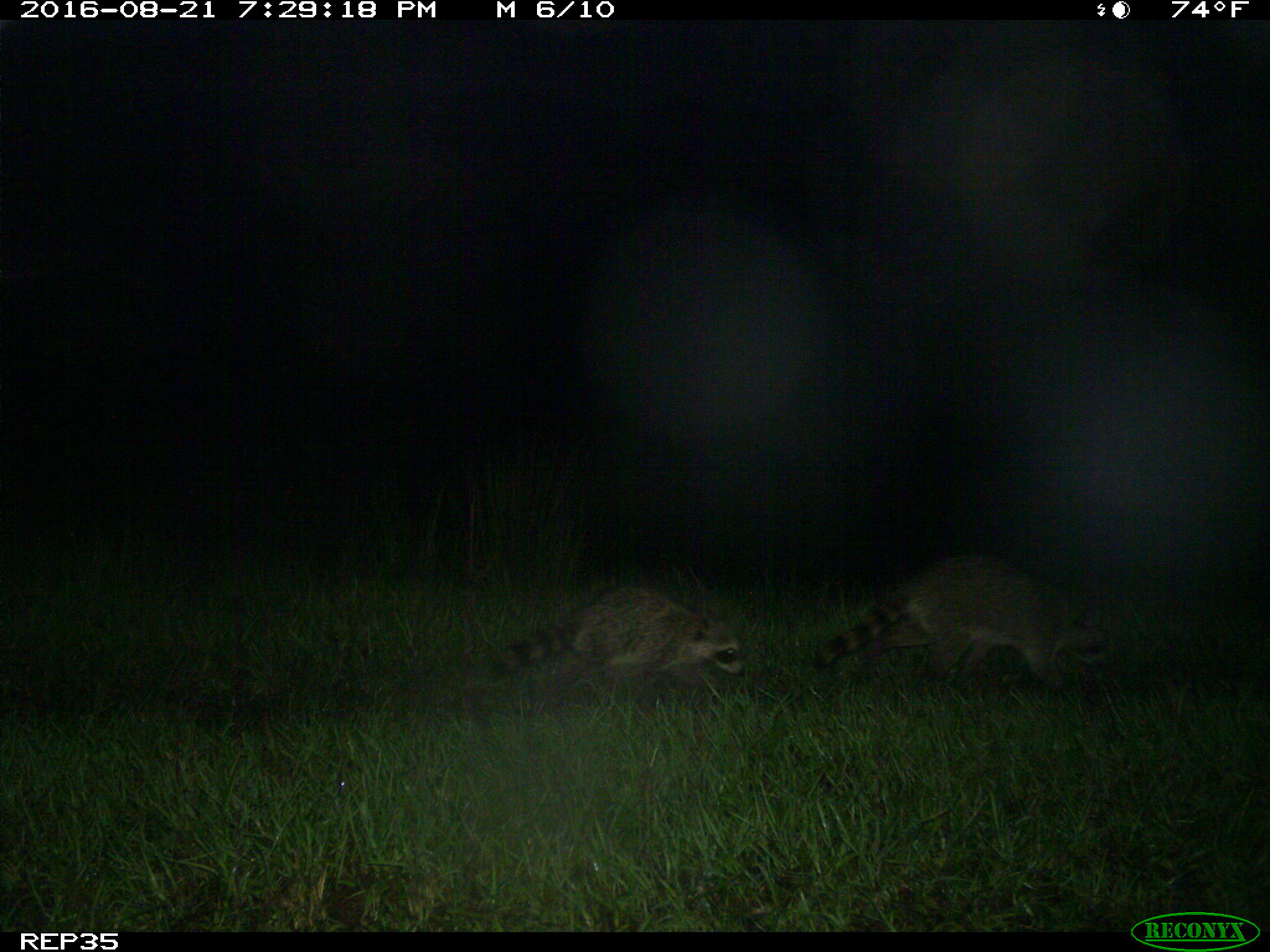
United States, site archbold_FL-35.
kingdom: Animalia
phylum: Chordata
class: Mammalia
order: Carnivora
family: Procyonidae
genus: Procyon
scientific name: Procyon lotor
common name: common raccoon